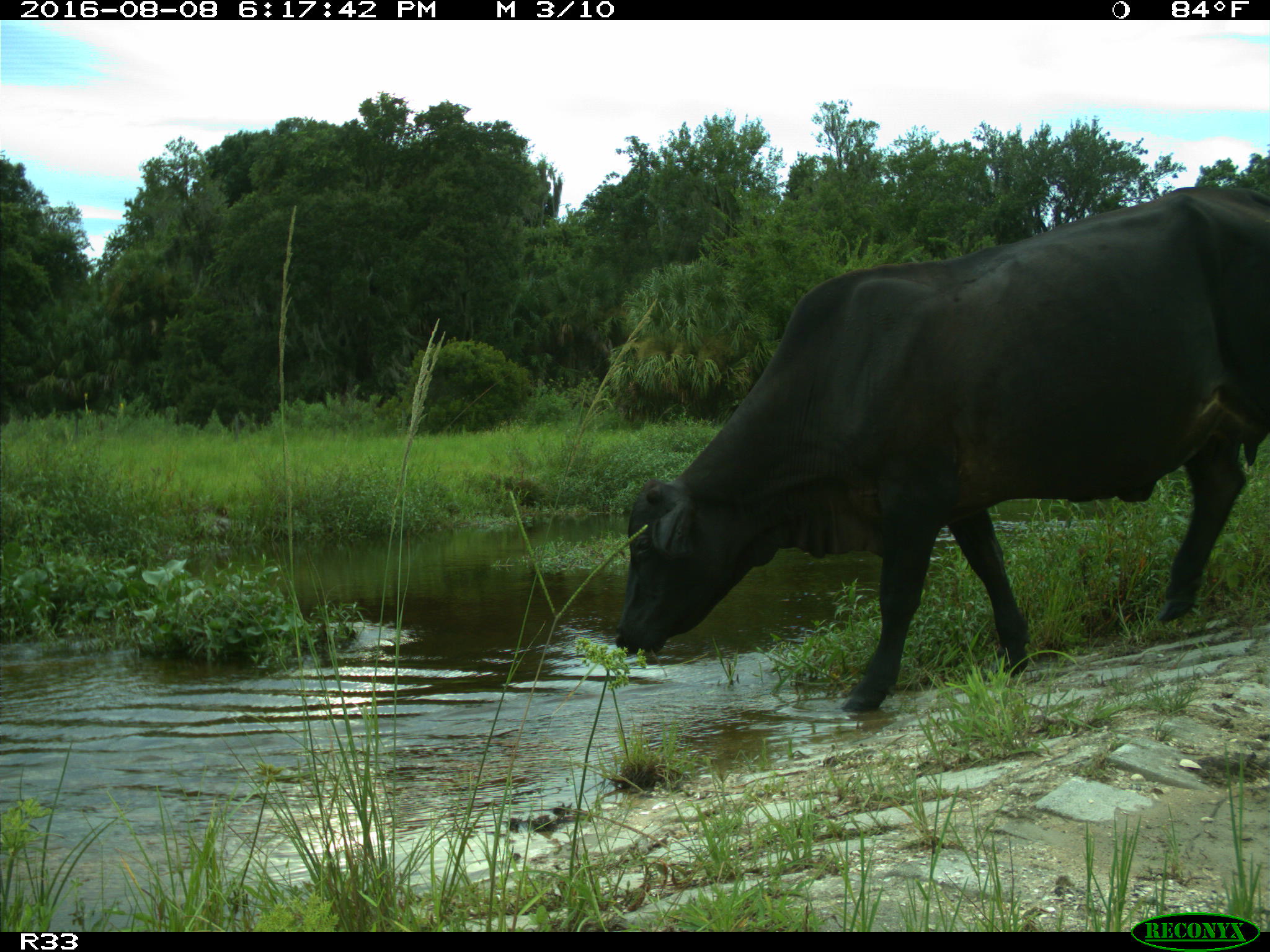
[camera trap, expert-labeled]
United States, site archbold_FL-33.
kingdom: Animalia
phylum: Chordata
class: Mammalia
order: Artiodactyla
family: Bovidae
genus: Bos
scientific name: Bos taurus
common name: domestic cow